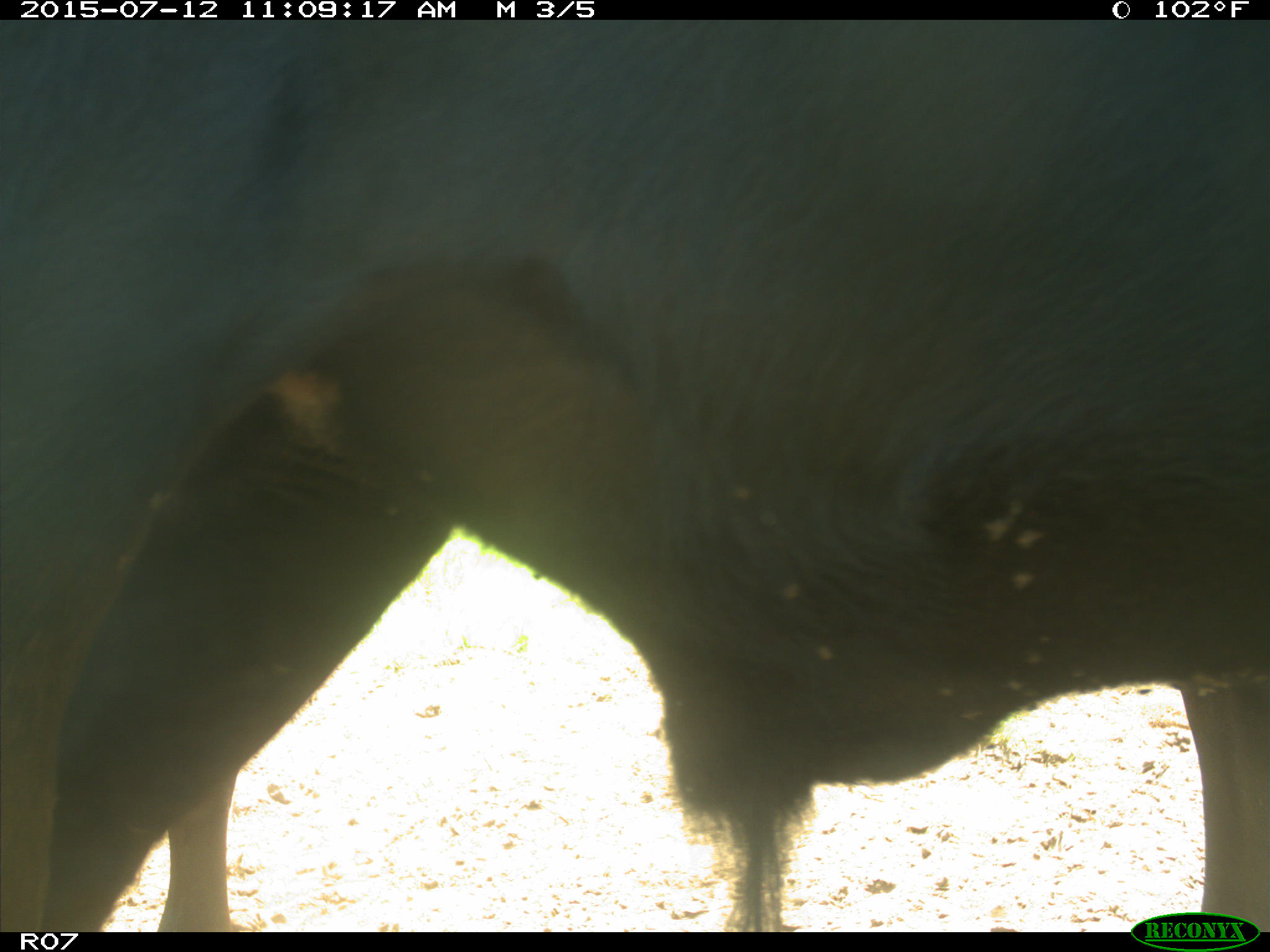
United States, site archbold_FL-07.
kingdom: Animalia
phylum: Chordata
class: Mammalia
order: Artiodactyla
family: Bovidae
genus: Bos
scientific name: Bos taurus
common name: domestic cow